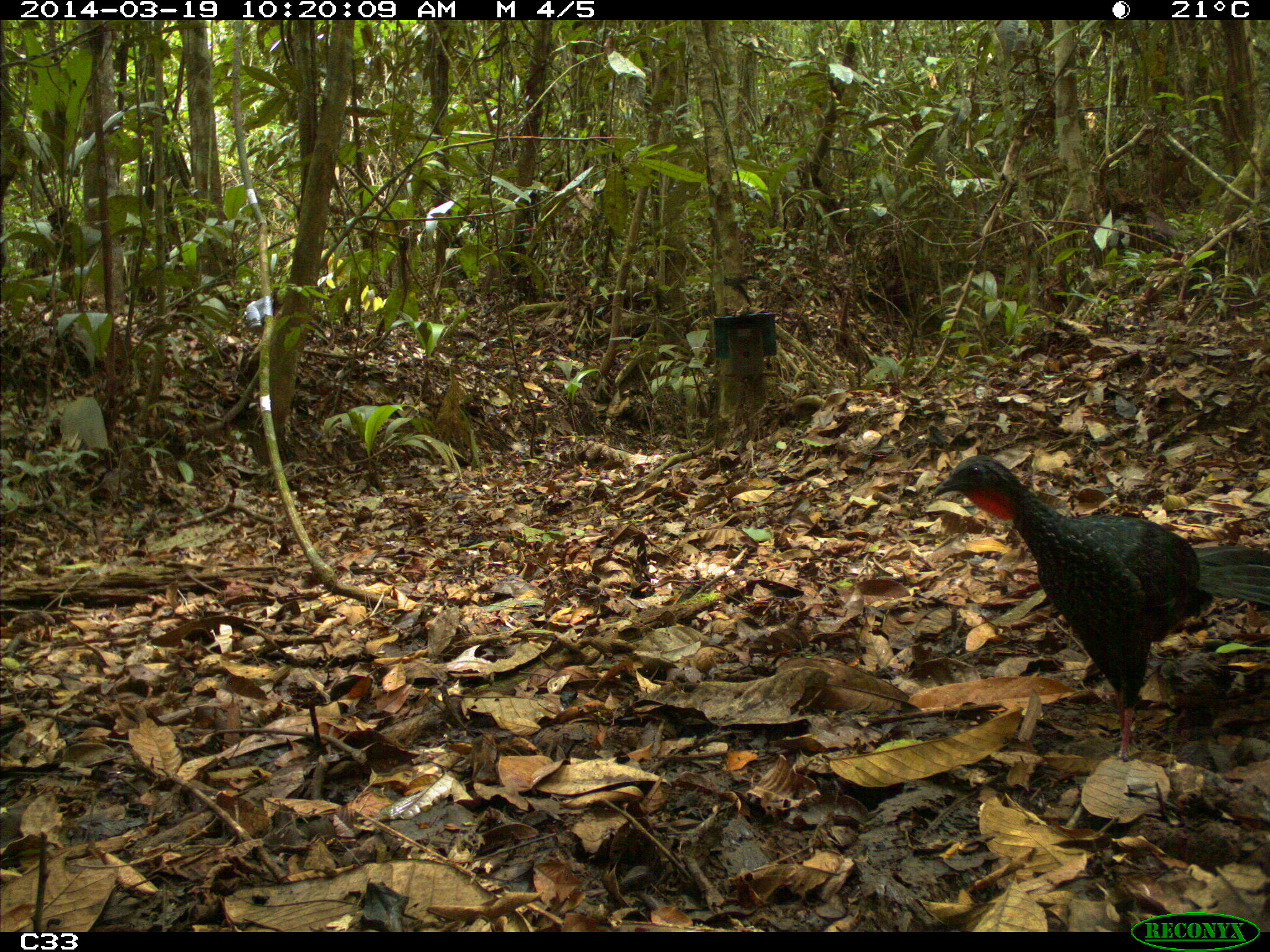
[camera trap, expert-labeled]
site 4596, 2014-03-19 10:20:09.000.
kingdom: Animalia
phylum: Chordata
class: Aves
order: Galliformes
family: Cracidae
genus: Penelope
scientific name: Penelope jacquacu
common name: spix's guan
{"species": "Penelope jacquacu (spix's guan)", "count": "2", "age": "adult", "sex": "female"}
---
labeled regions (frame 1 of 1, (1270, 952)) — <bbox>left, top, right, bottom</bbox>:
penelope jacquacu: <bbox>927, 451, 1269, 761</bbox>